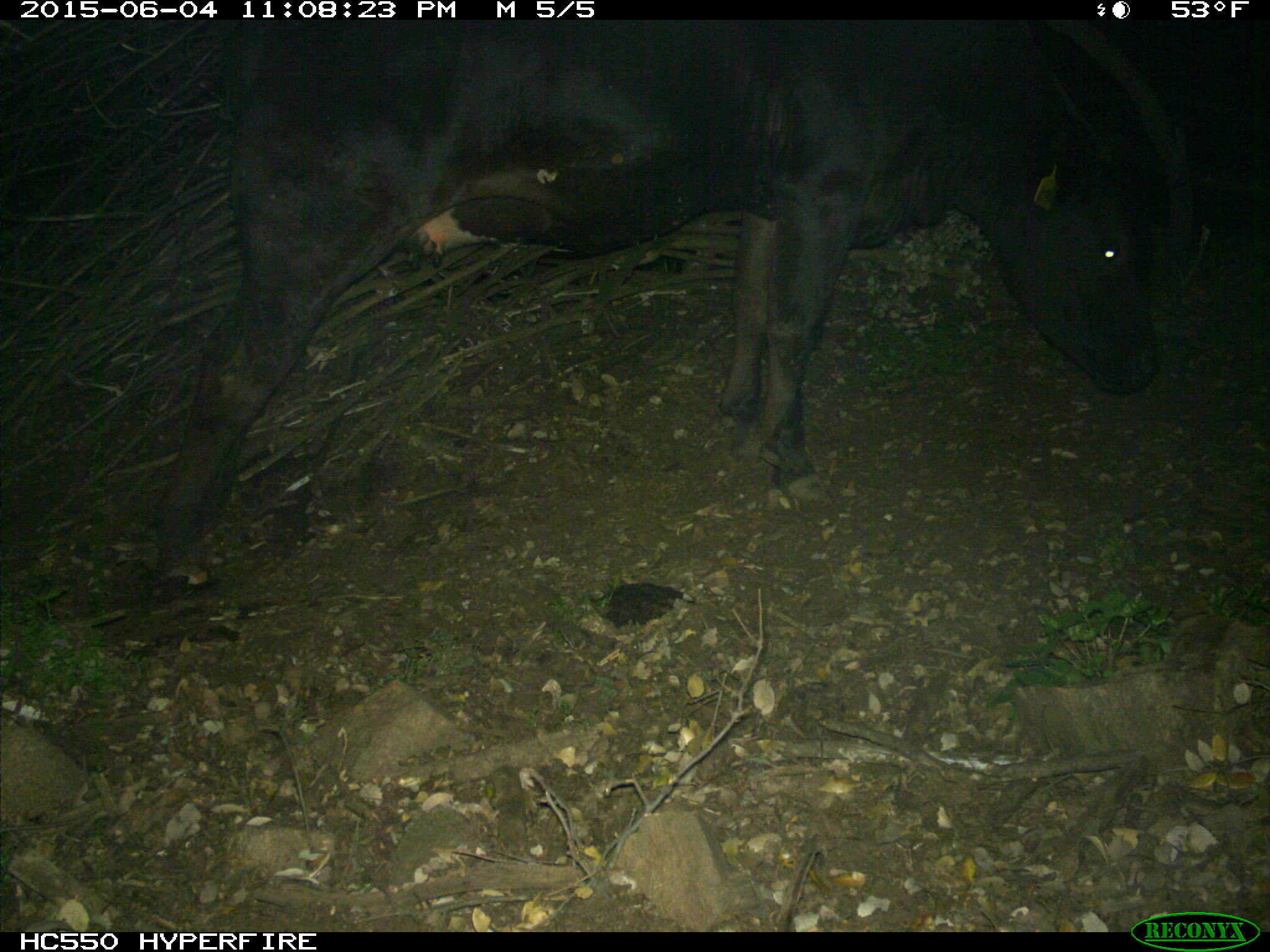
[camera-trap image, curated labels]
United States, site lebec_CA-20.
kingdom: Animalia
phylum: Chordata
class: Mammalia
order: Artiodactyla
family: Bovidae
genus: Bos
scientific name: Bos taurus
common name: domestic cow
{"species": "Bos taurus (domestic cow)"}